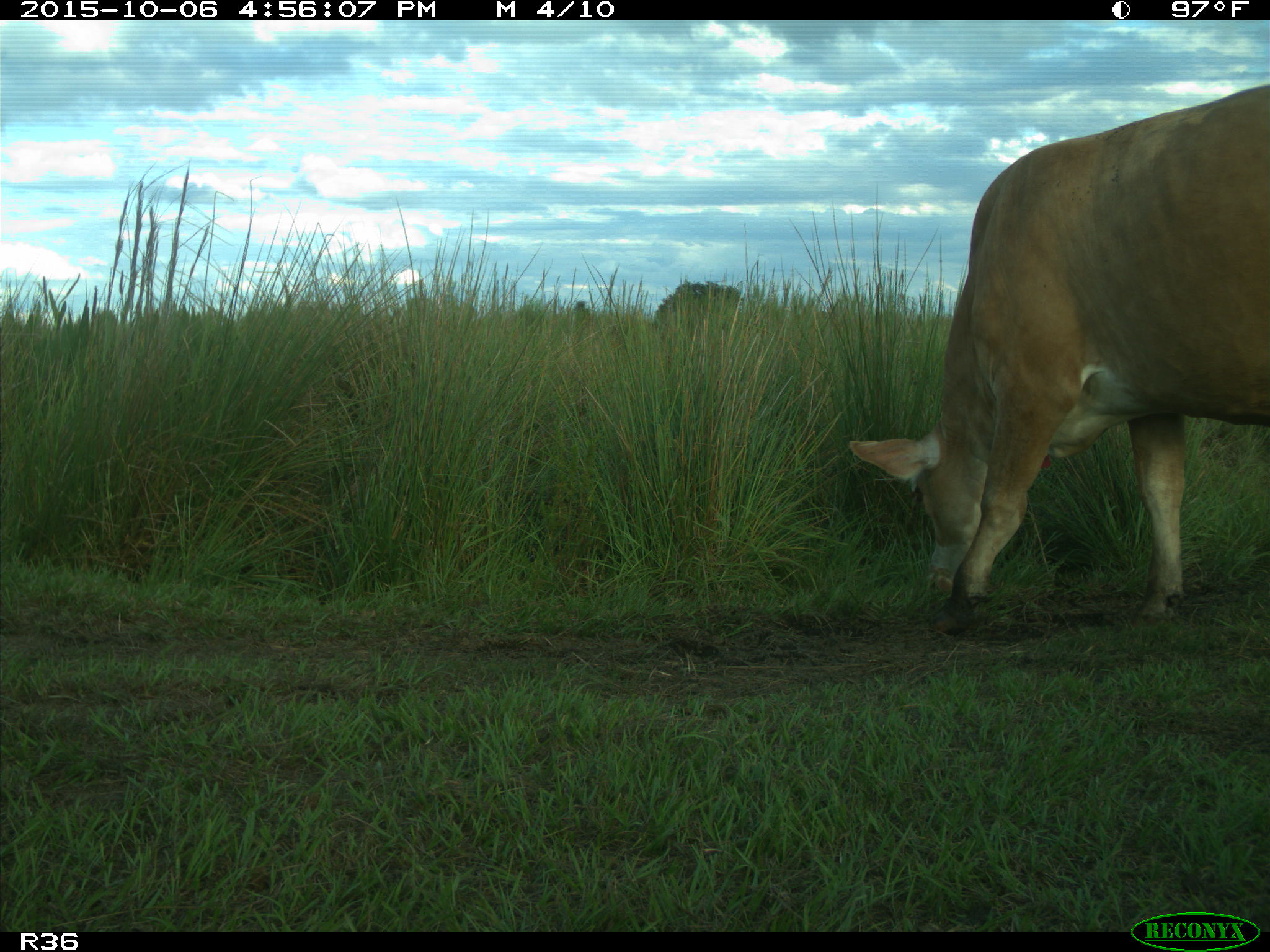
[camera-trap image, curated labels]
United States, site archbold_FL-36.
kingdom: Animalia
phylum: Chordata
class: Mammalia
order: Artiodactyla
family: Bovidae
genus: Bos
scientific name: Bos taurus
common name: domestic cow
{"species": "Bos taurus (domestic cow)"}